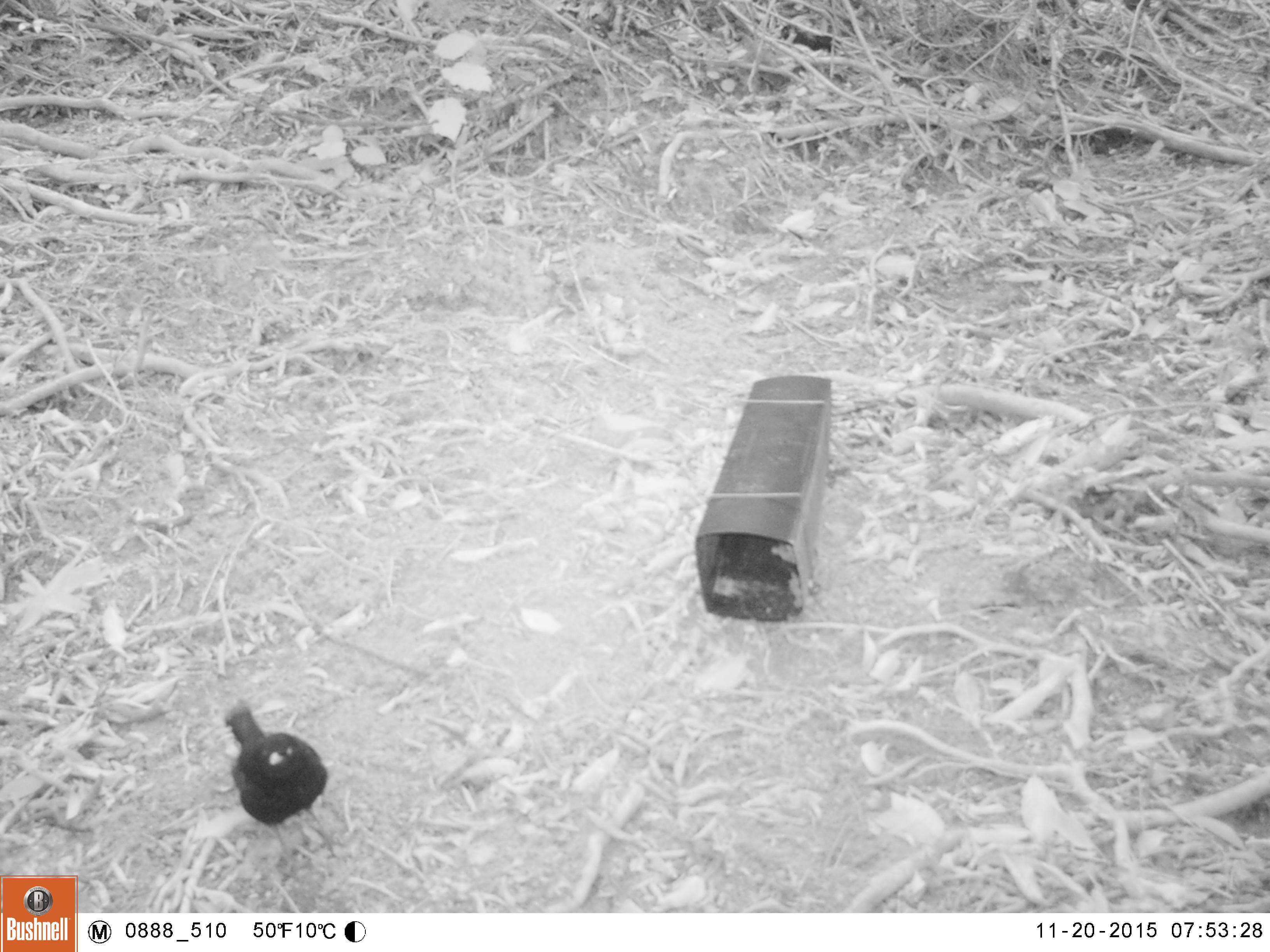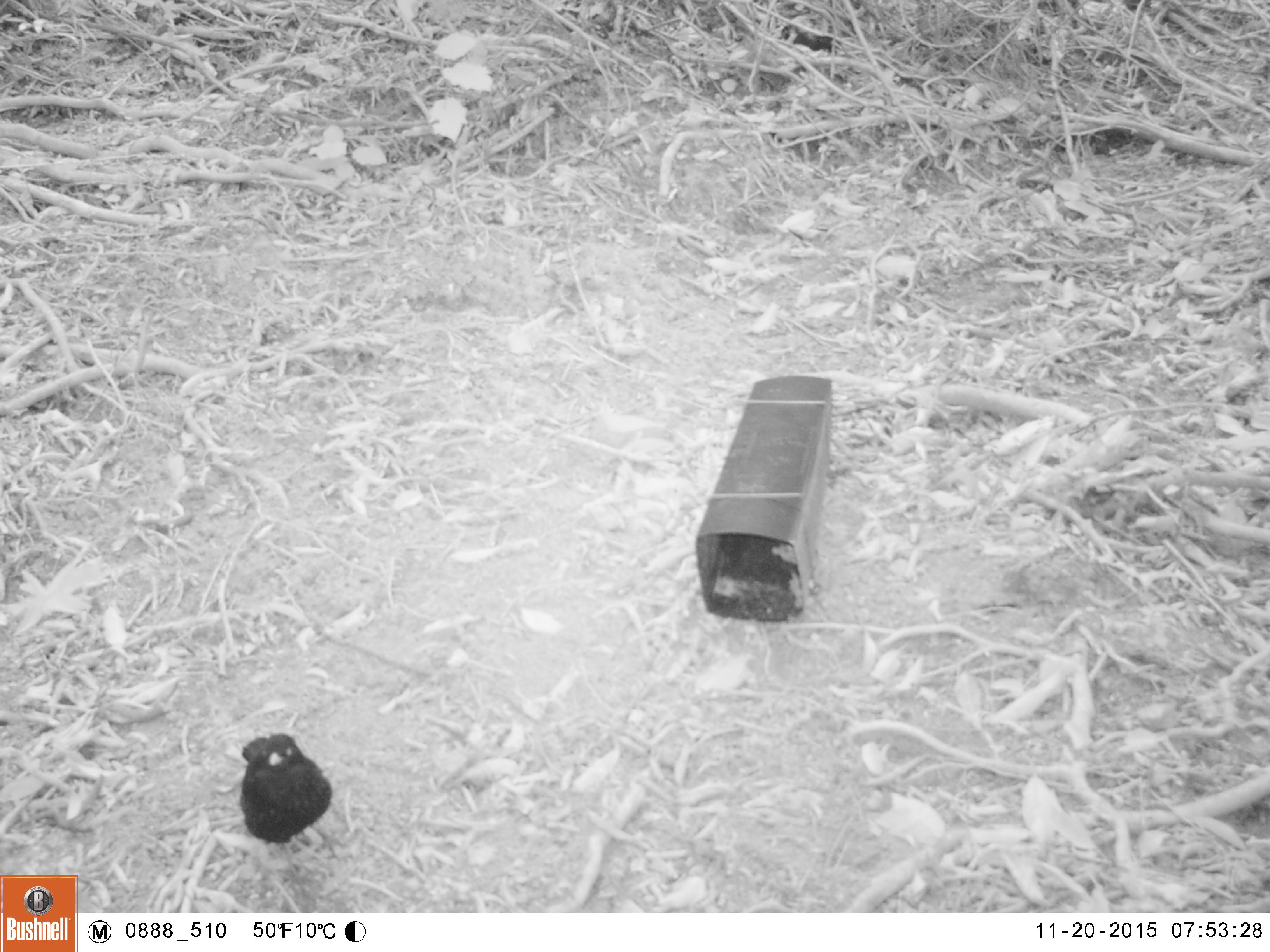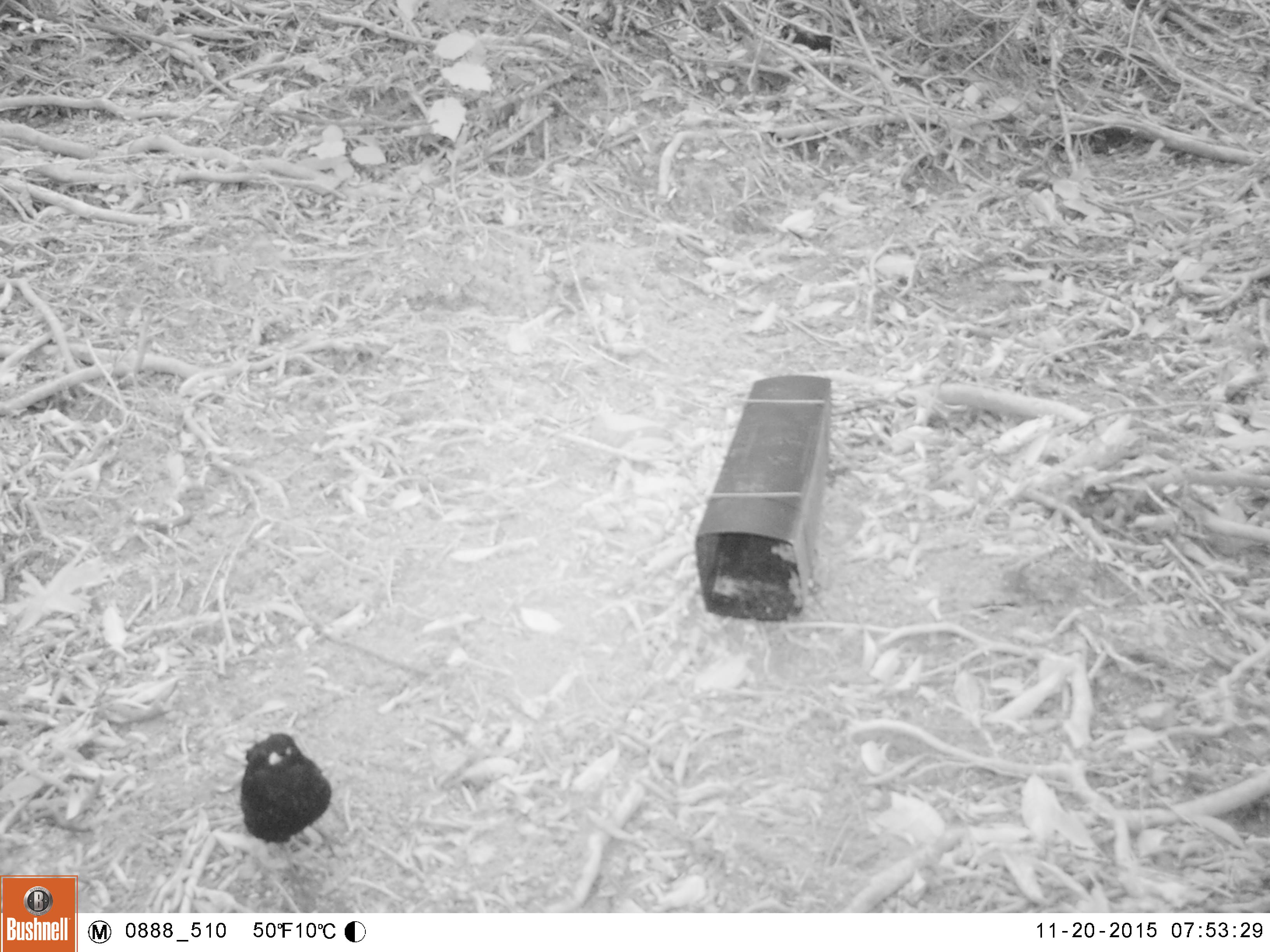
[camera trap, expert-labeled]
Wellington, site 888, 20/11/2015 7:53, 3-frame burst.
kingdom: Animalia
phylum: Chordata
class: Aves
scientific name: Aves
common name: bird